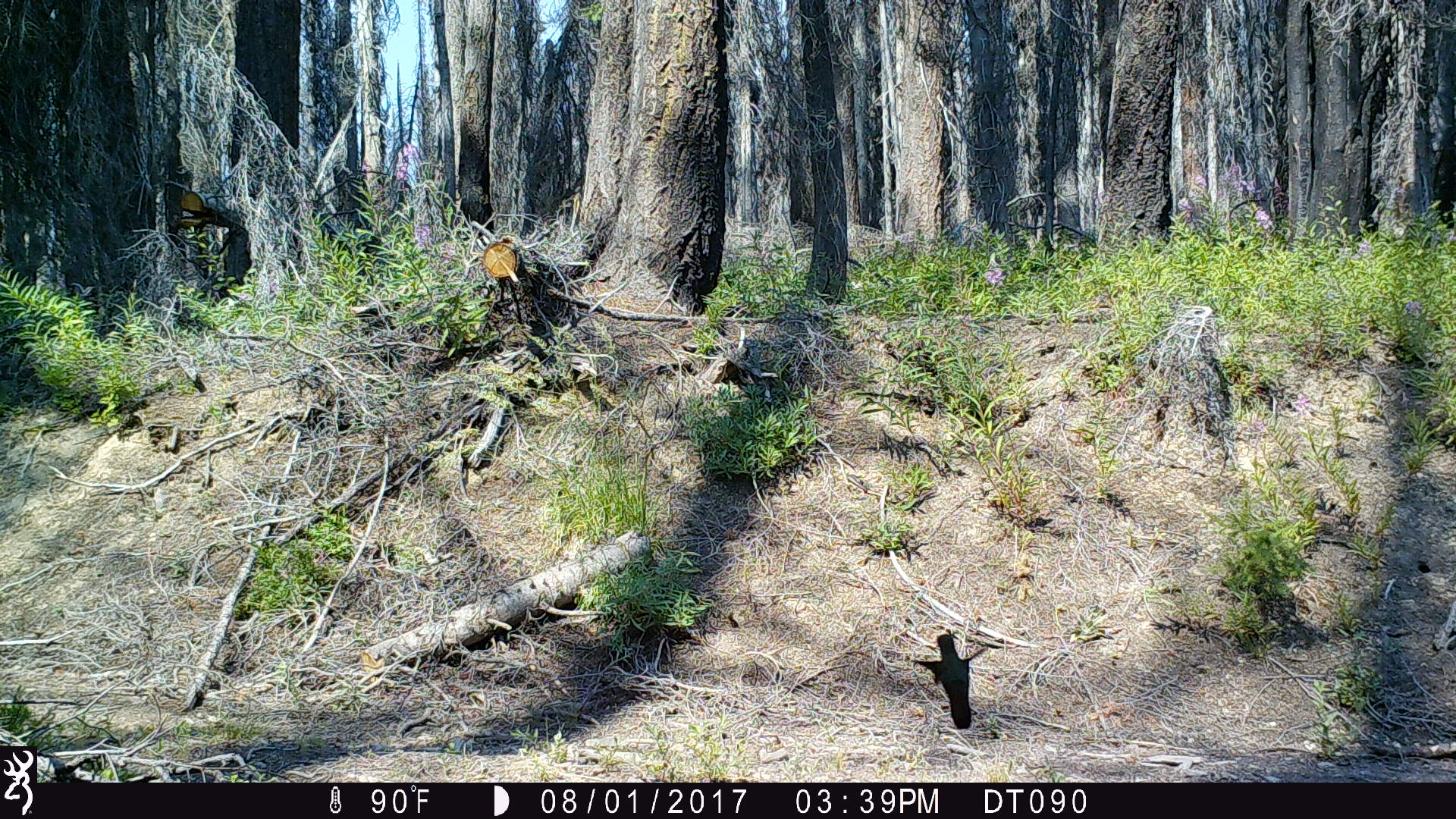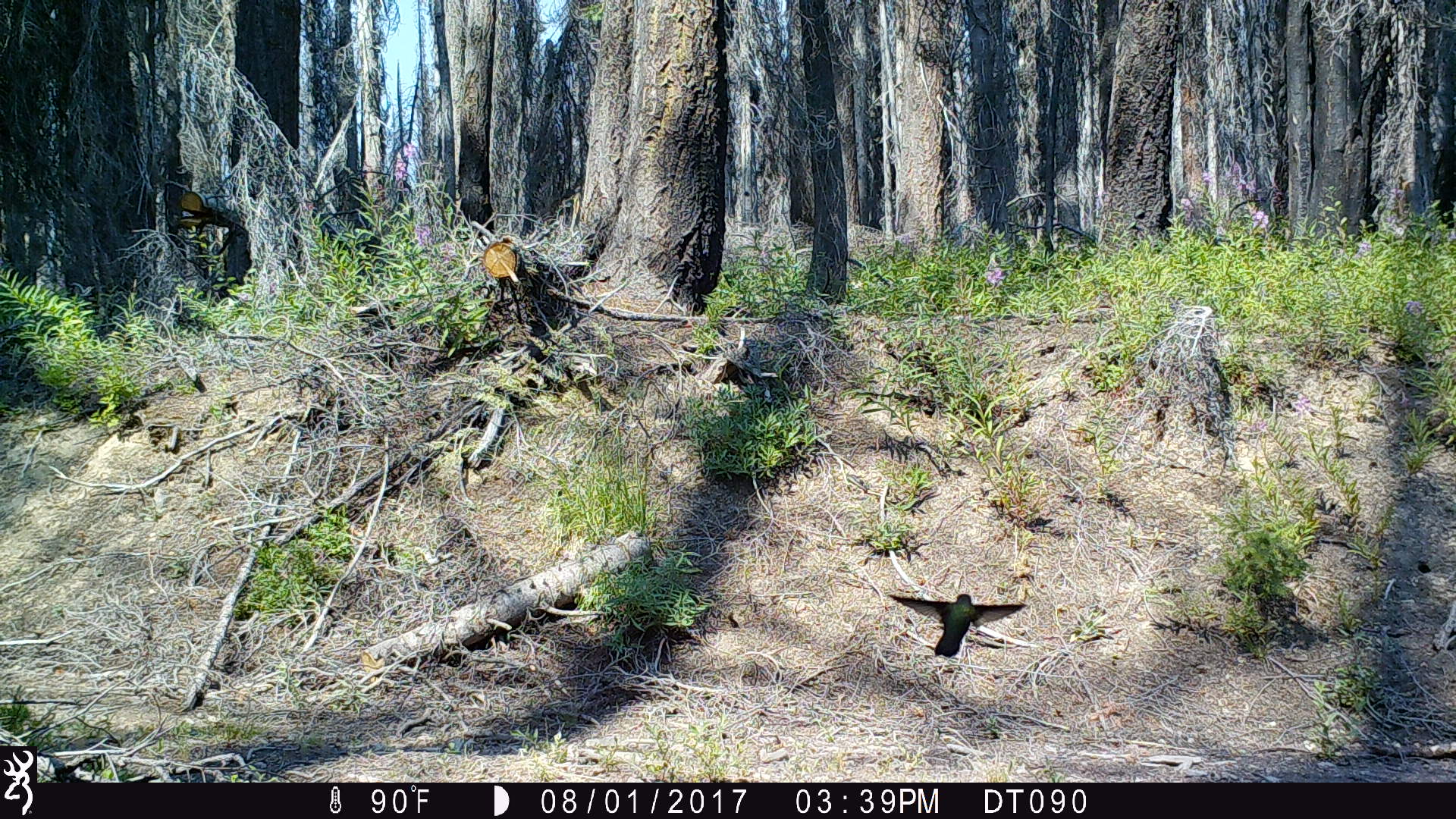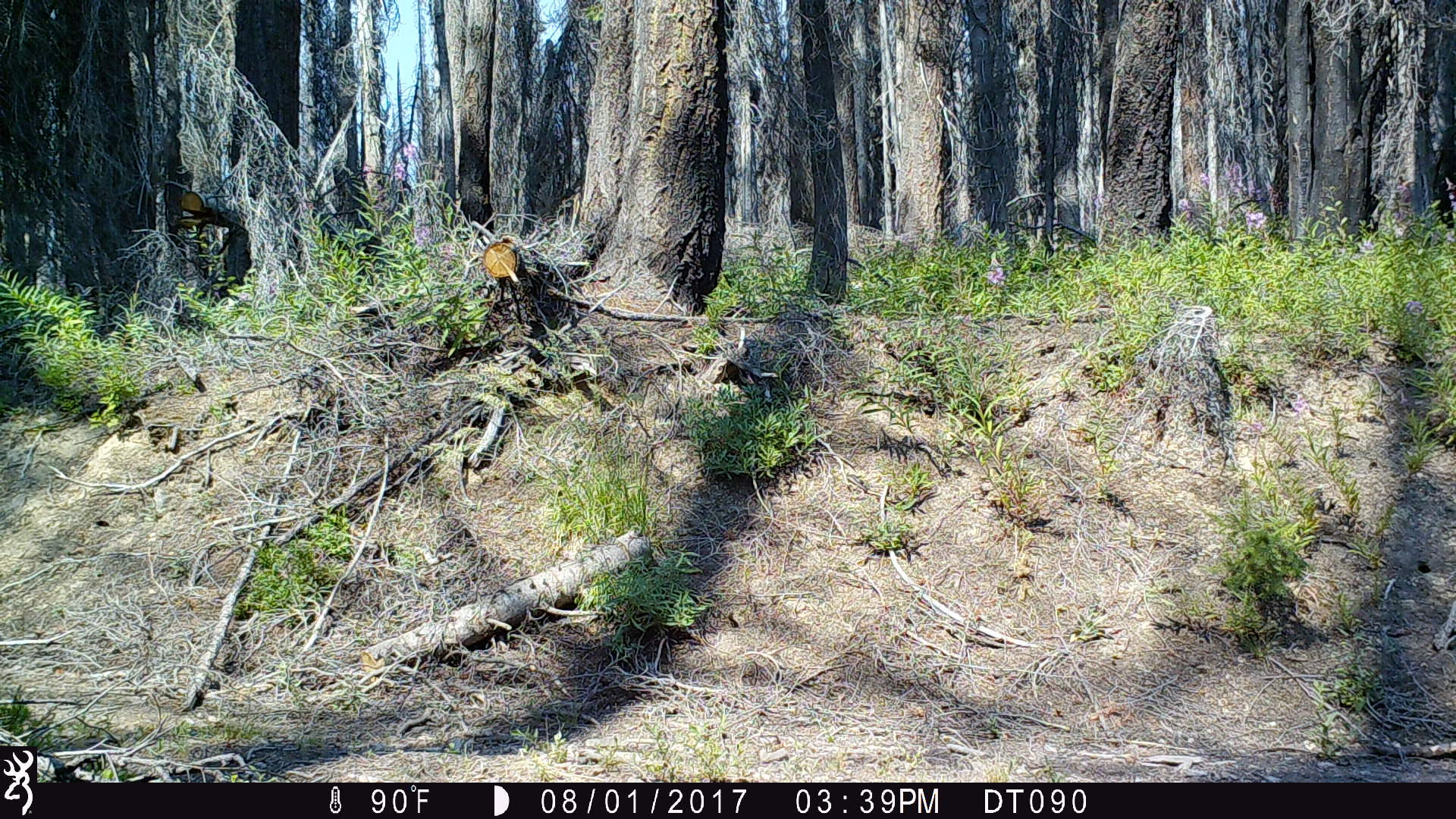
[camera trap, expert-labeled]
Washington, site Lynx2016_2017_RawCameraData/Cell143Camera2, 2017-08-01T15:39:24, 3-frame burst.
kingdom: Animalia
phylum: Chordata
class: Aves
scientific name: Aves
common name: birds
Aves (birds). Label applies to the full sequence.